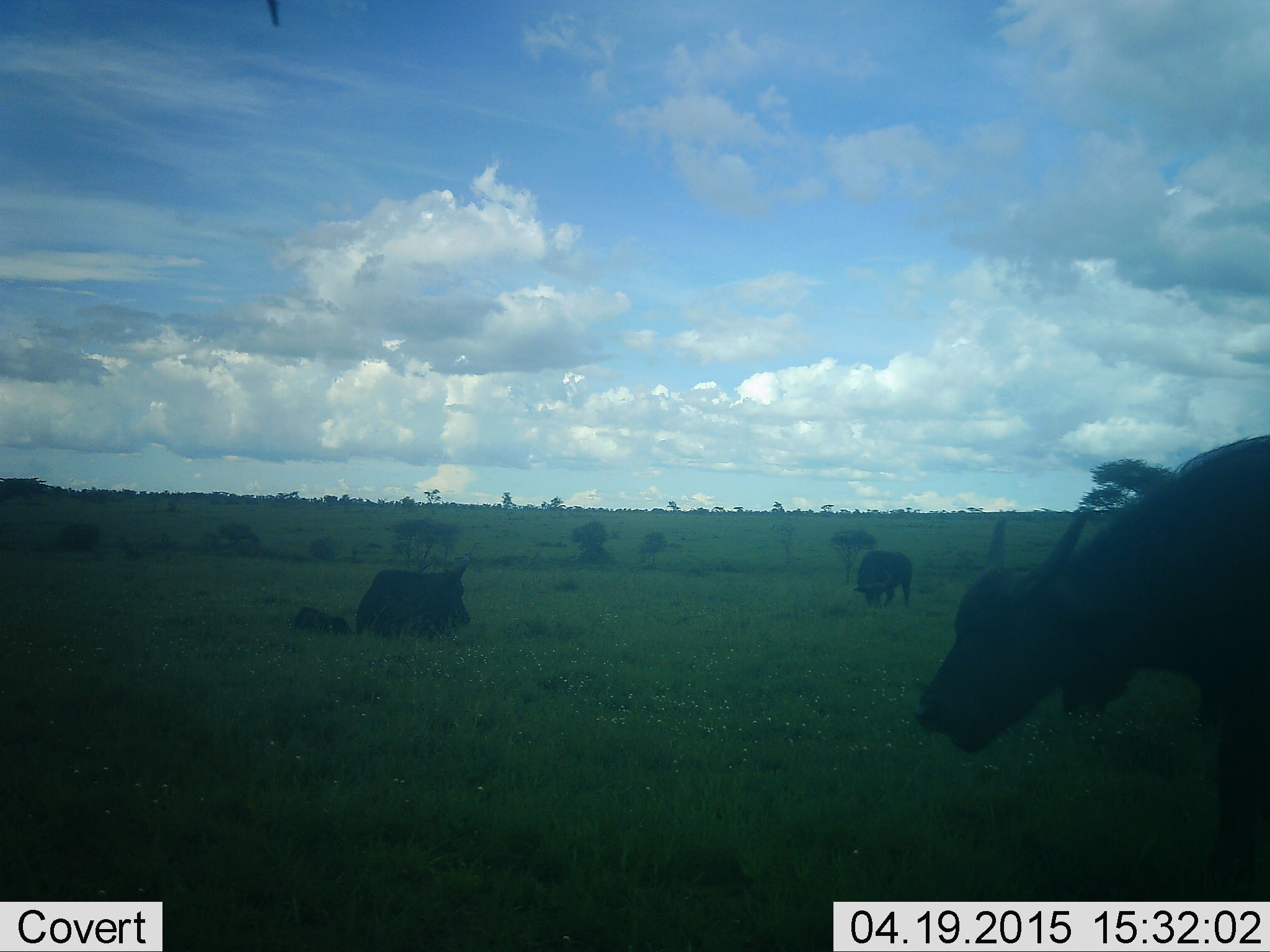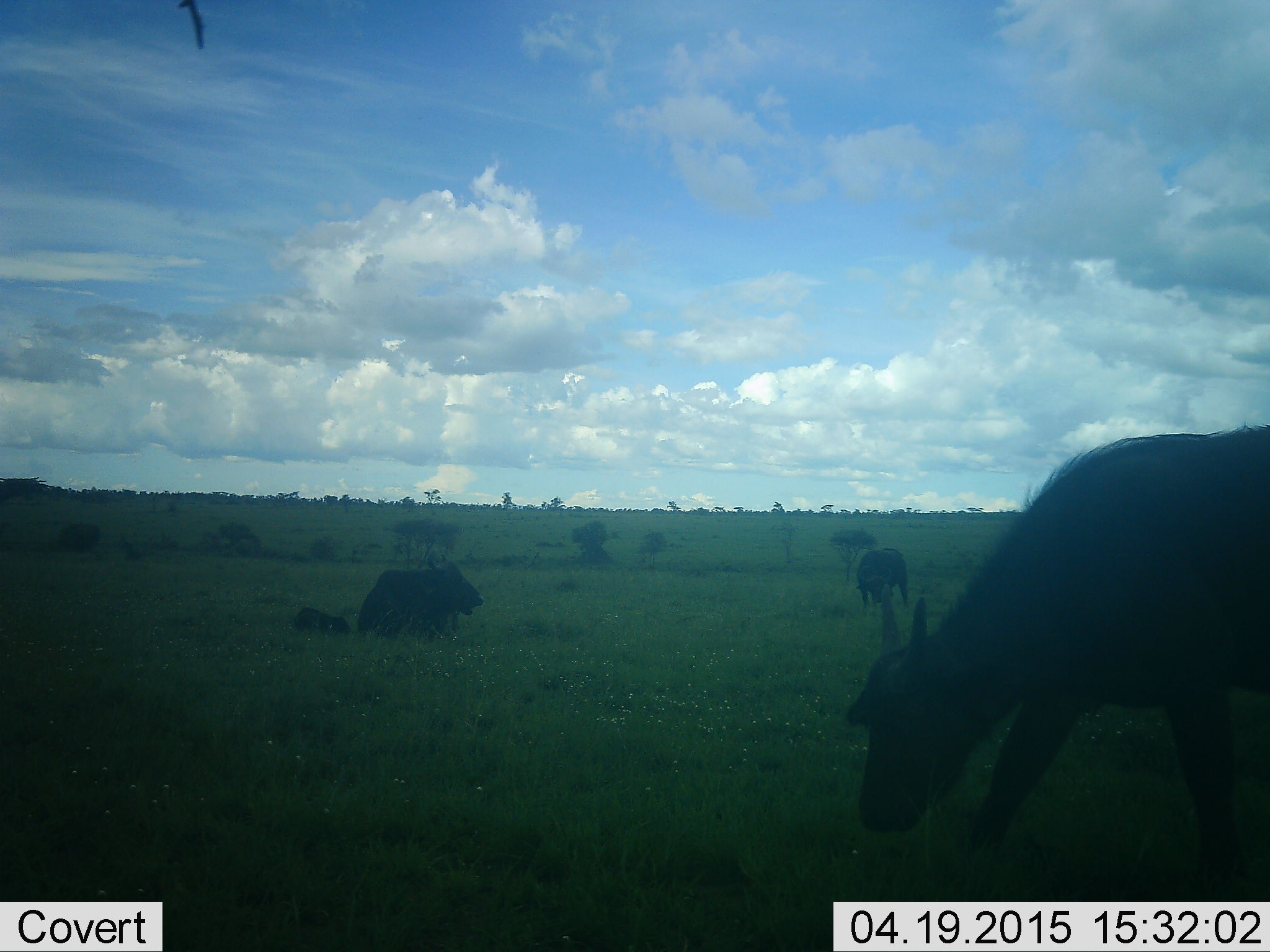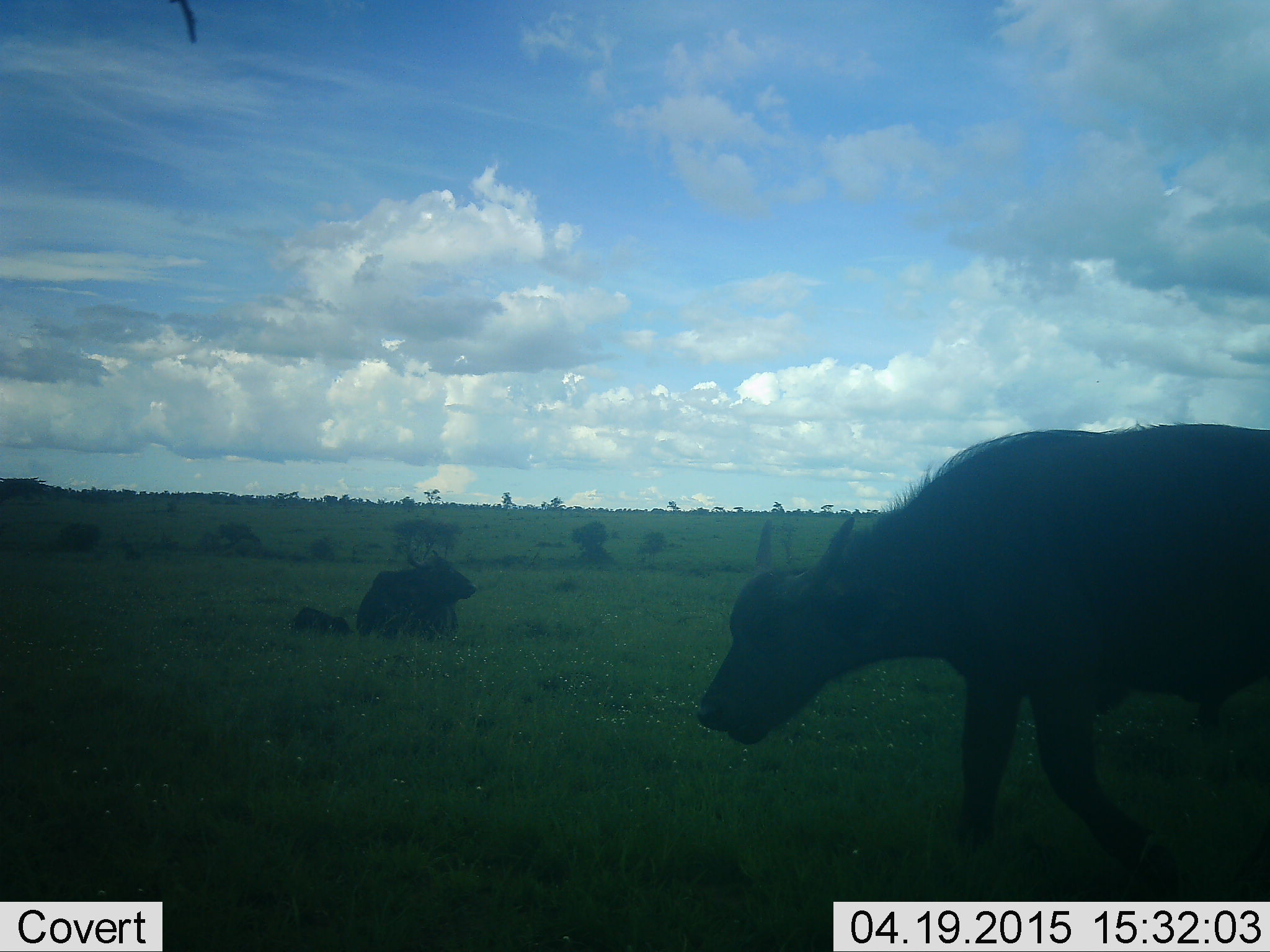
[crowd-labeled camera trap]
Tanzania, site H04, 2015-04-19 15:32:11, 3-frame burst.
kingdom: Animalia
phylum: Chordata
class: Mammalia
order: Artiodactyla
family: Bovidae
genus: Syncerus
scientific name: Syncerus caffer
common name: cape buffalo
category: buffalo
Buffalo (cape buffalo) (Syncerus caffer), count 4. Behavior (volunteer vote fractions): standing 60%, resting 90%, moving 70%, interacting 0%. Young present (vote fraction): 70%. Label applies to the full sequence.